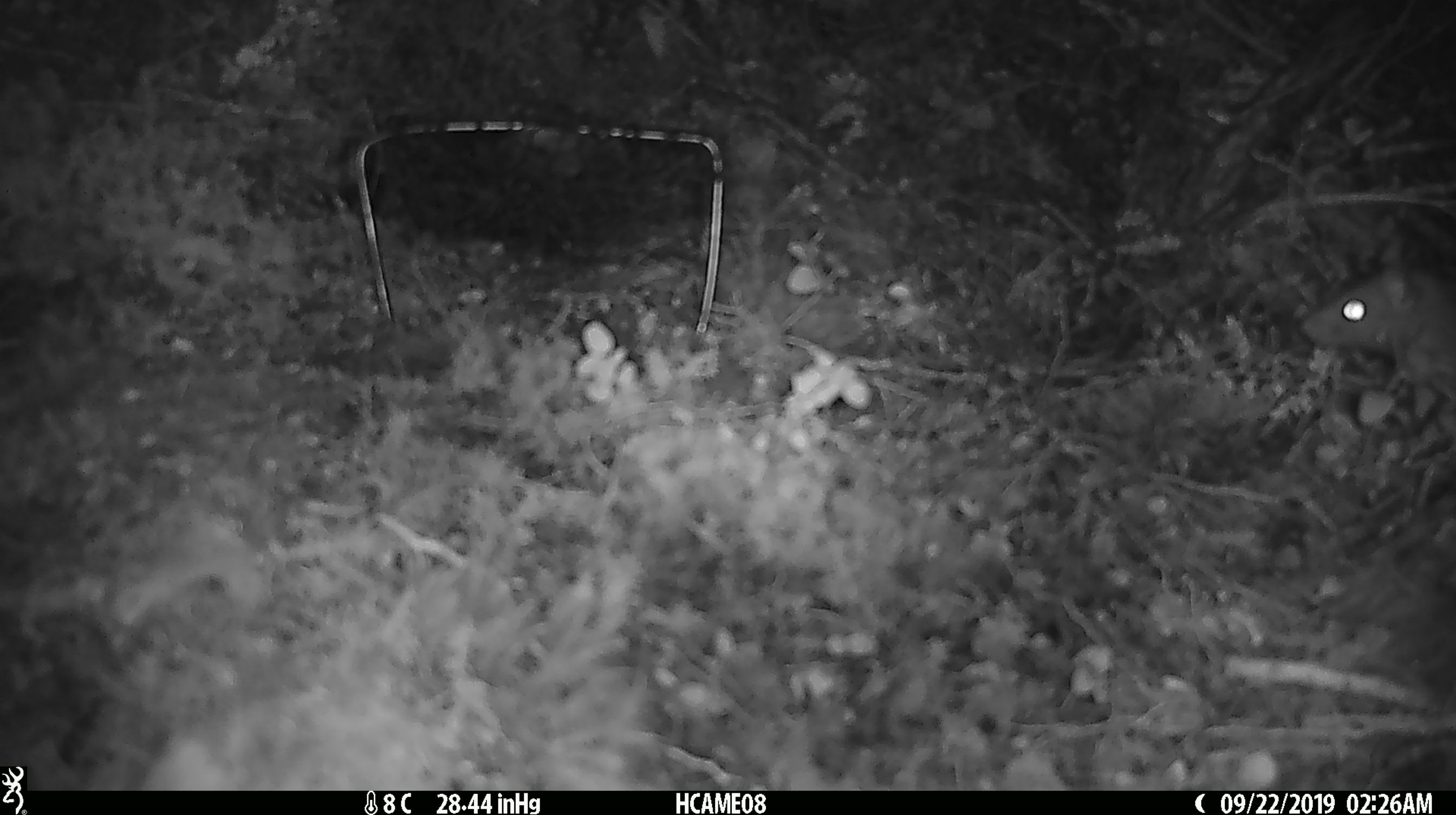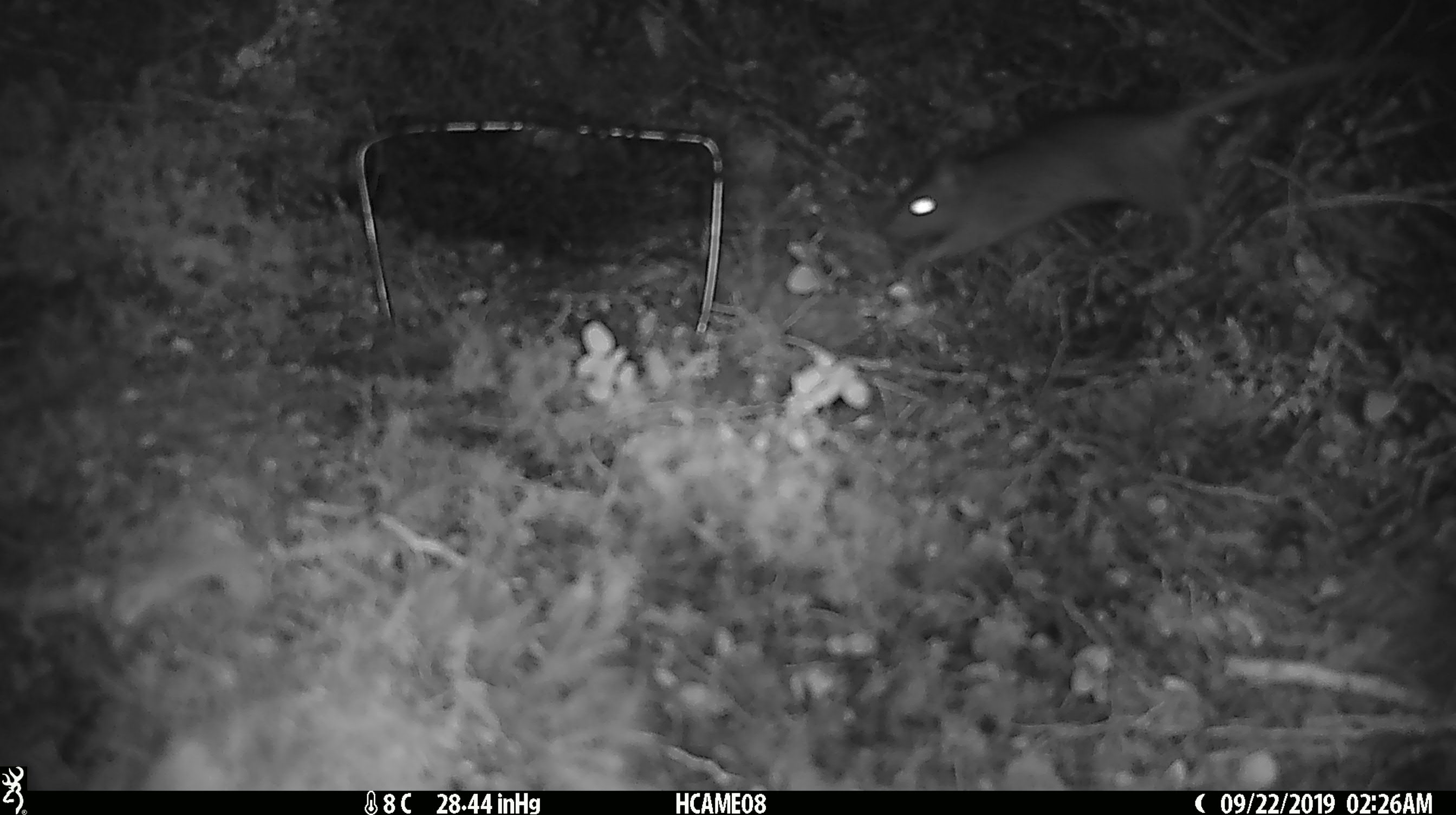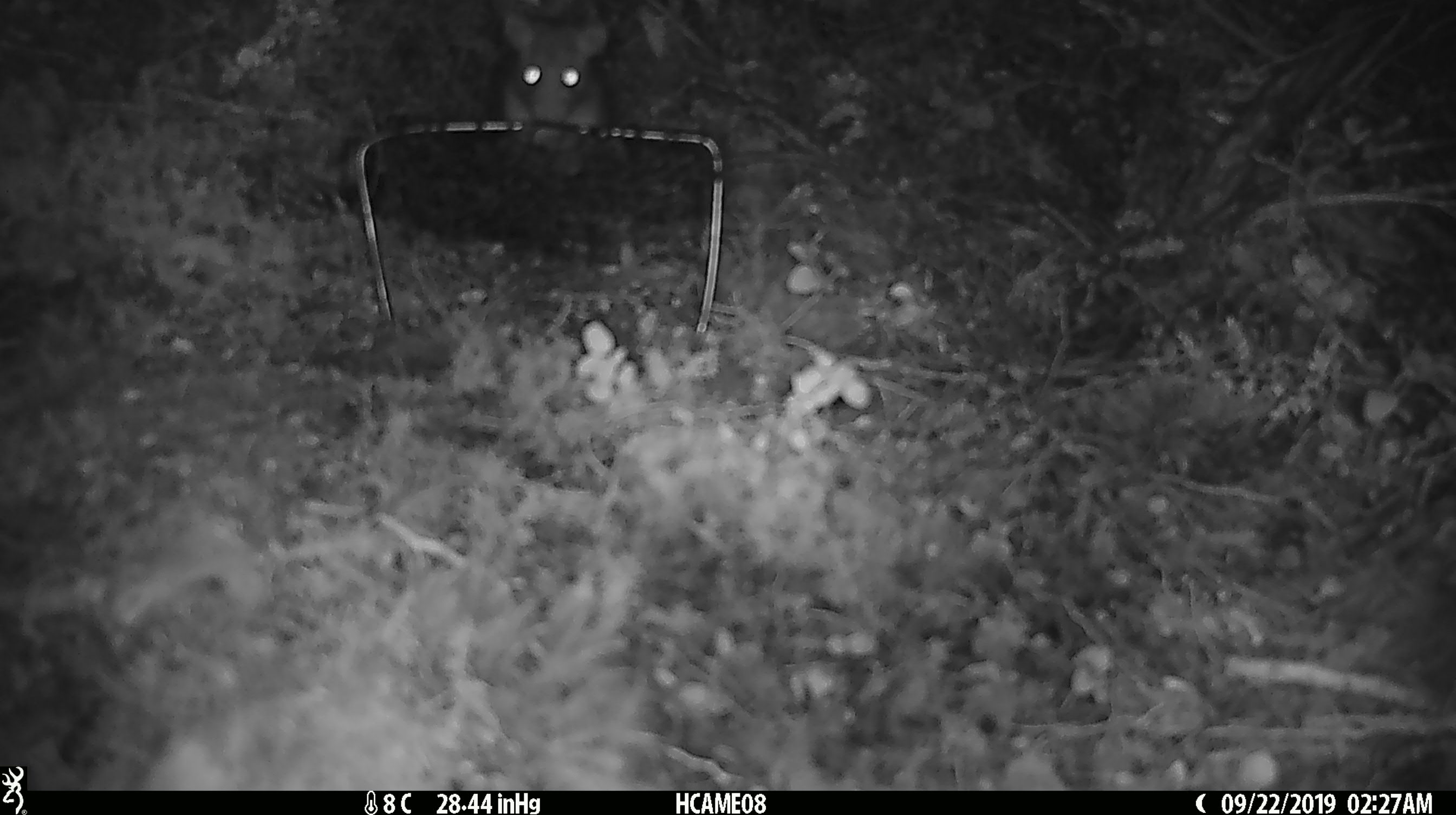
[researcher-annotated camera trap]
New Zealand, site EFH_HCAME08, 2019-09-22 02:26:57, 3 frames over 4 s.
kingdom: Animalia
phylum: Chordata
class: Mammalia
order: Rodentia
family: Muridae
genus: Rattus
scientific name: Rattus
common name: rat